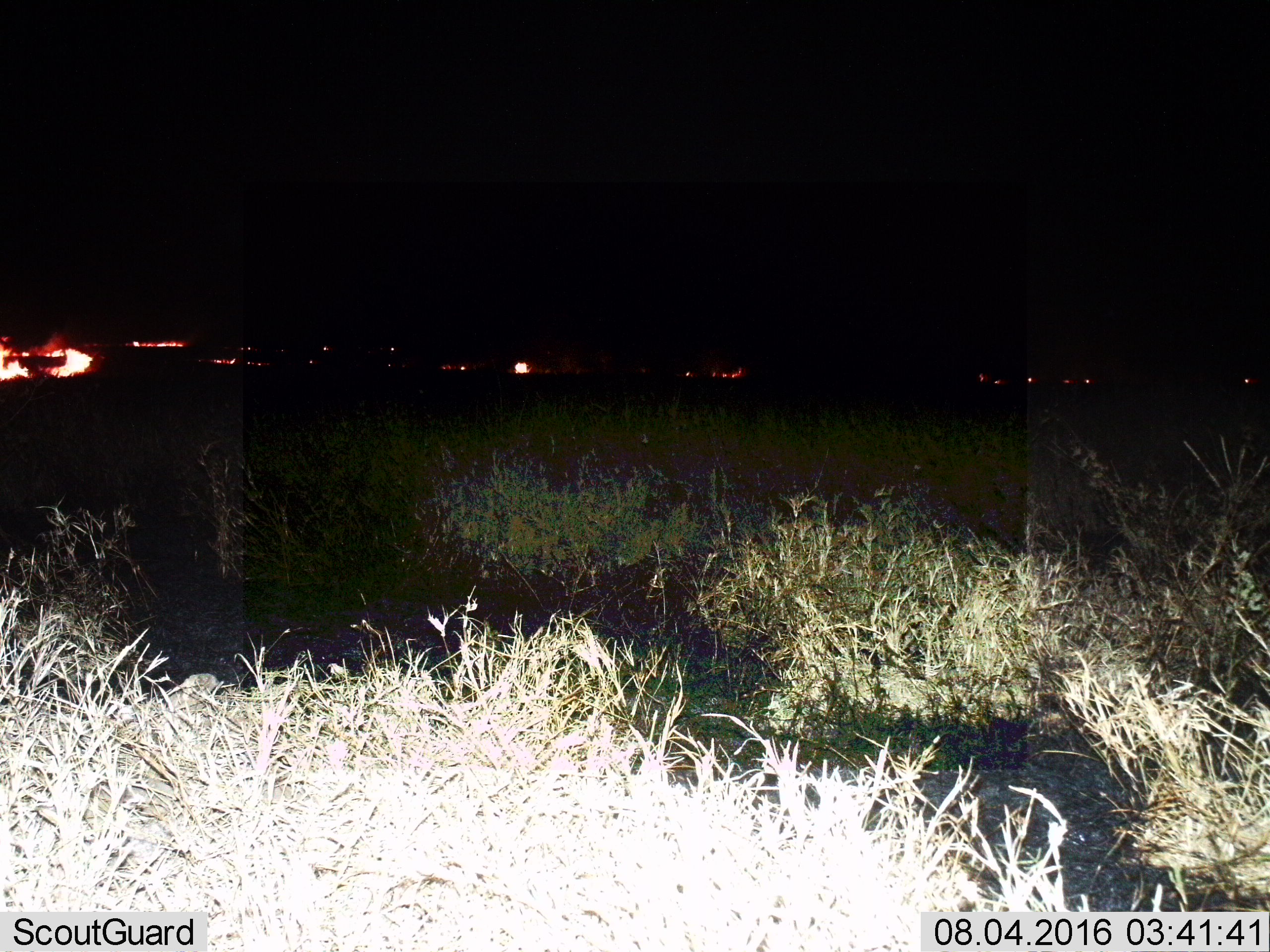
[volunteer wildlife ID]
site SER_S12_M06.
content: unidentified animal